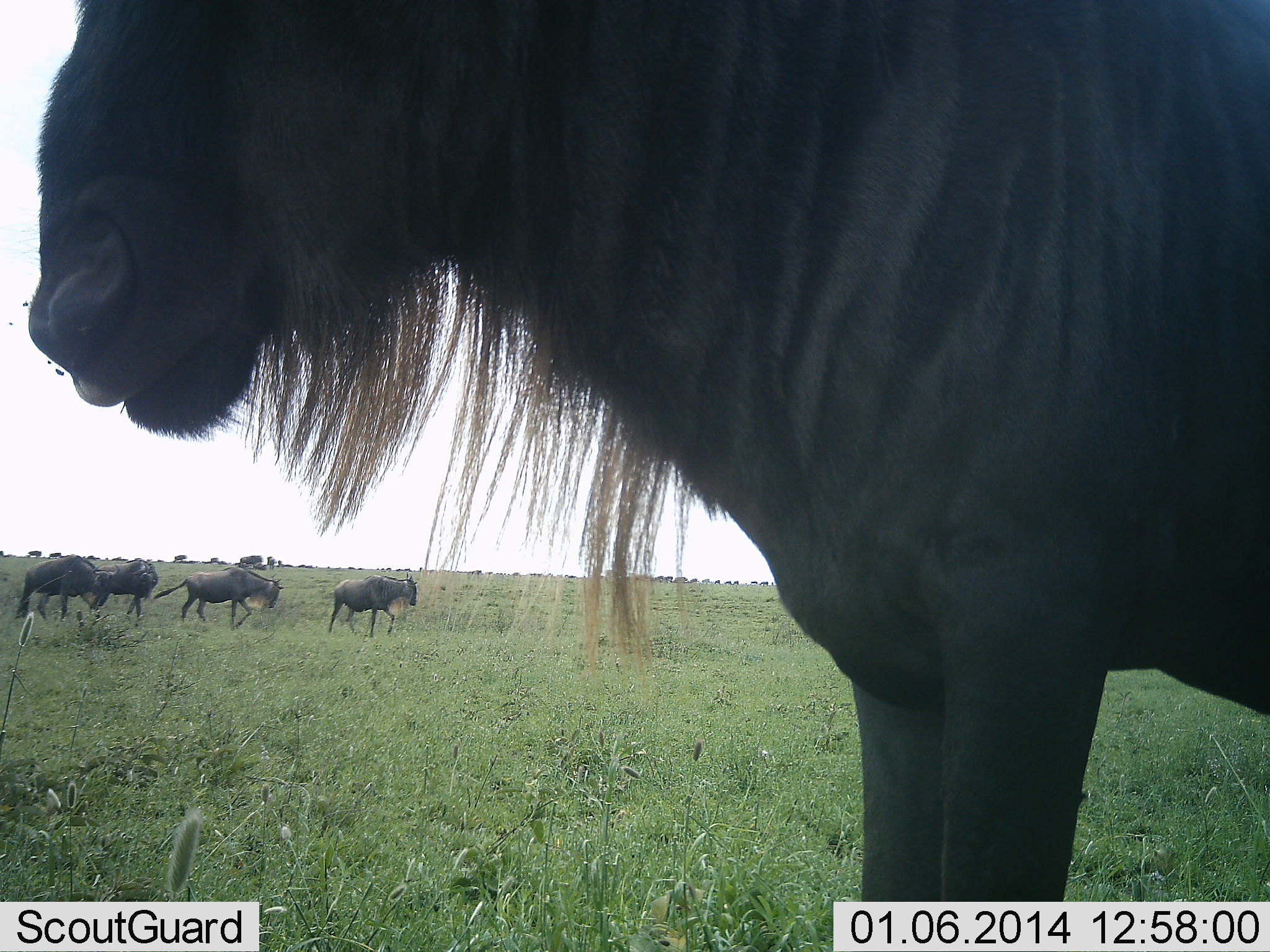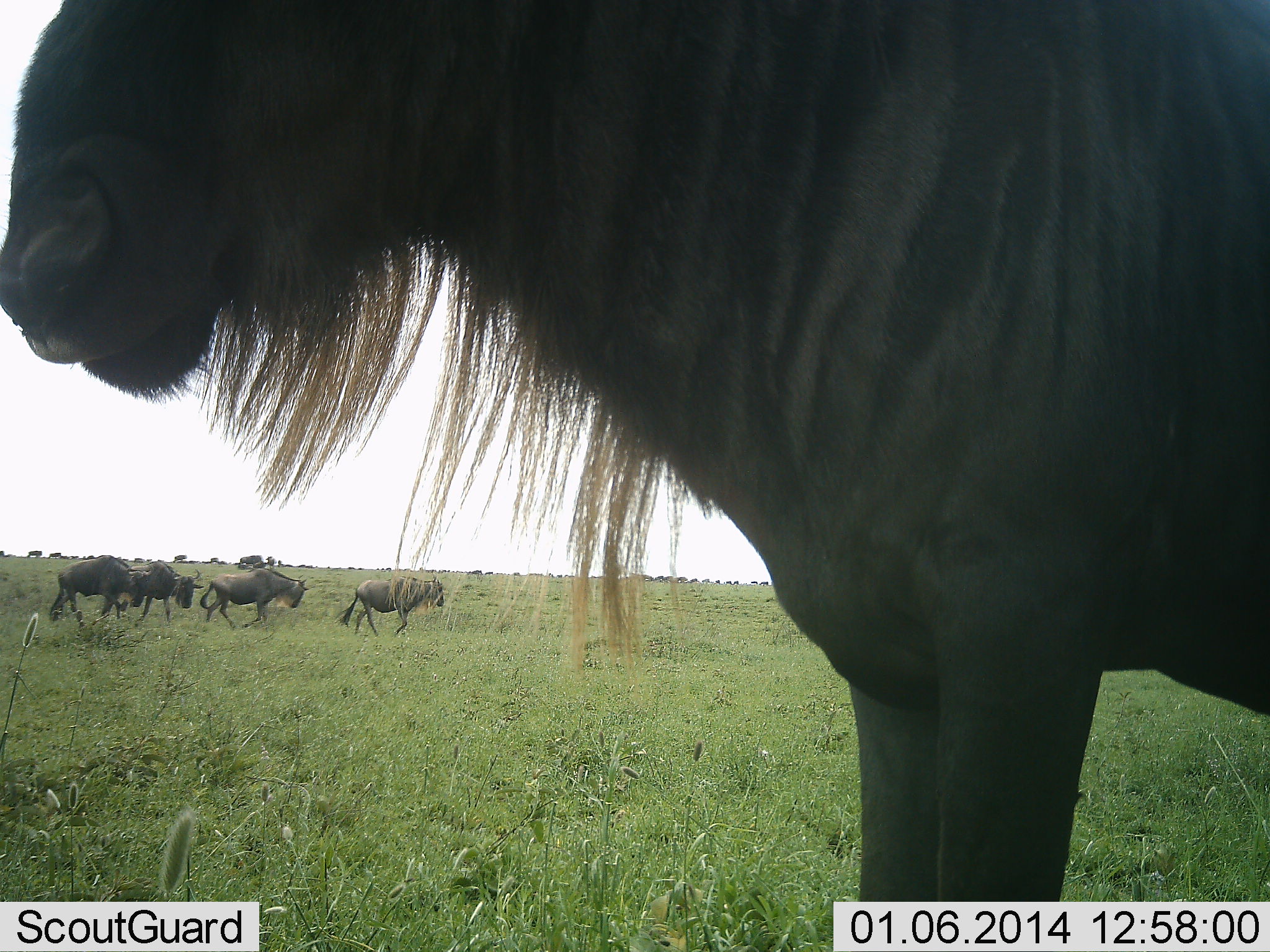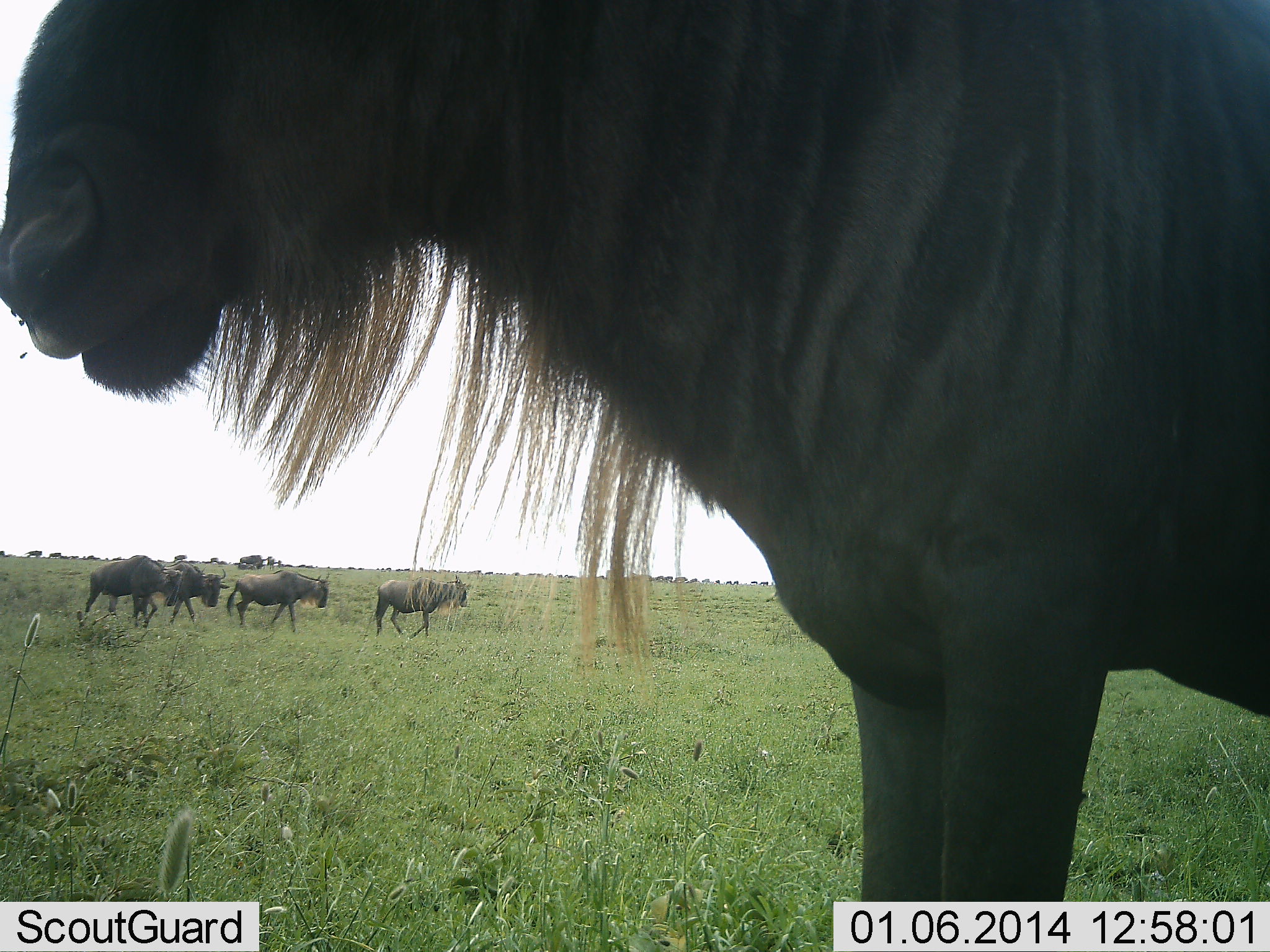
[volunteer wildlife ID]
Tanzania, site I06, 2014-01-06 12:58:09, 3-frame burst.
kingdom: Animalia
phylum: Chordata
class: Mammalia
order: Artiodactyla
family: Bovidae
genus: Connochaetes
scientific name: Connochaetes taurinus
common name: blue wildebeest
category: wildebeest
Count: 5.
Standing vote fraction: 100%.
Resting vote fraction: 0%.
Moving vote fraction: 90%.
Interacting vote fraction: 0%.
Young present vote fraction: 0%.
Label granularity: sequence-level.